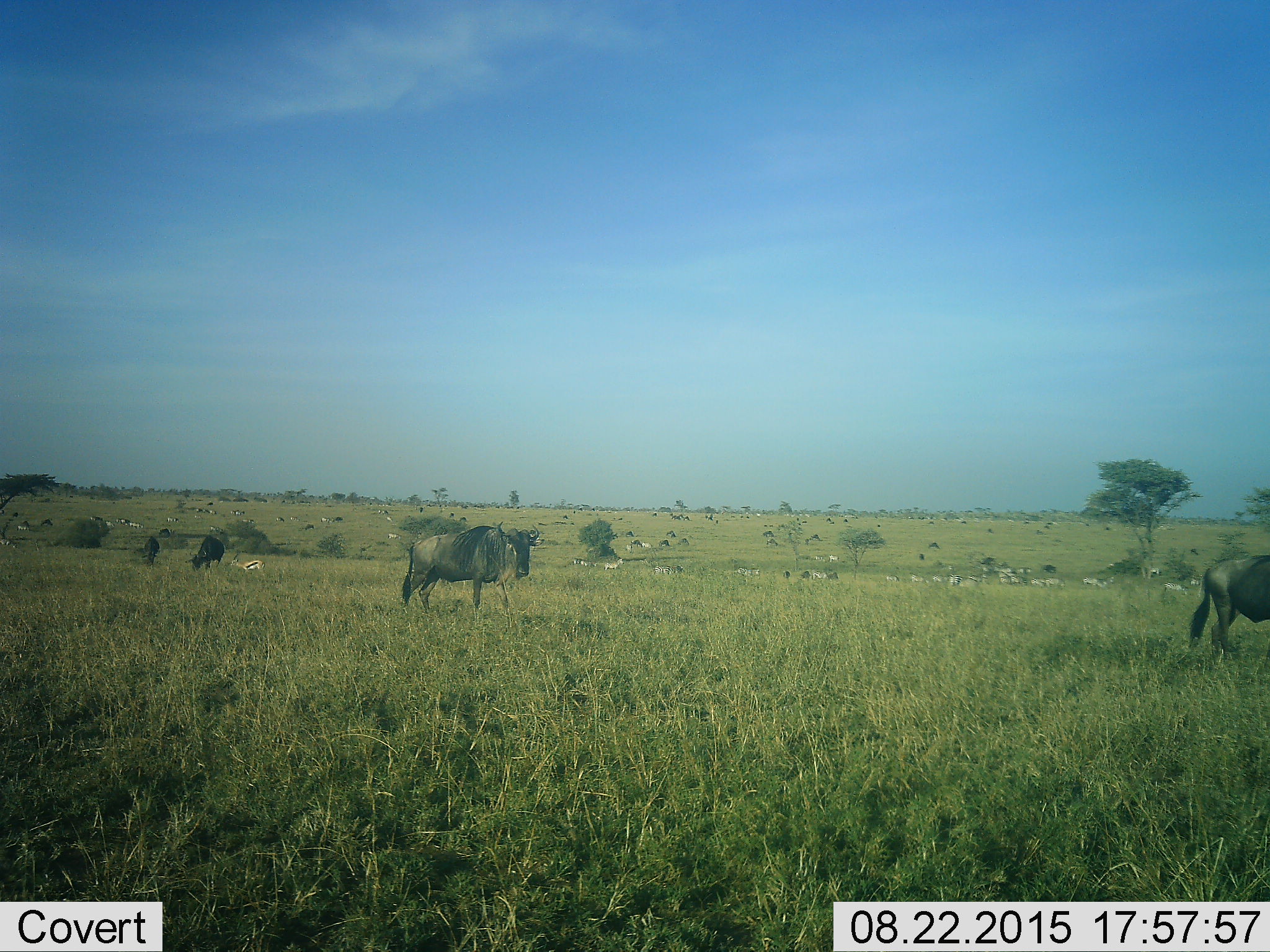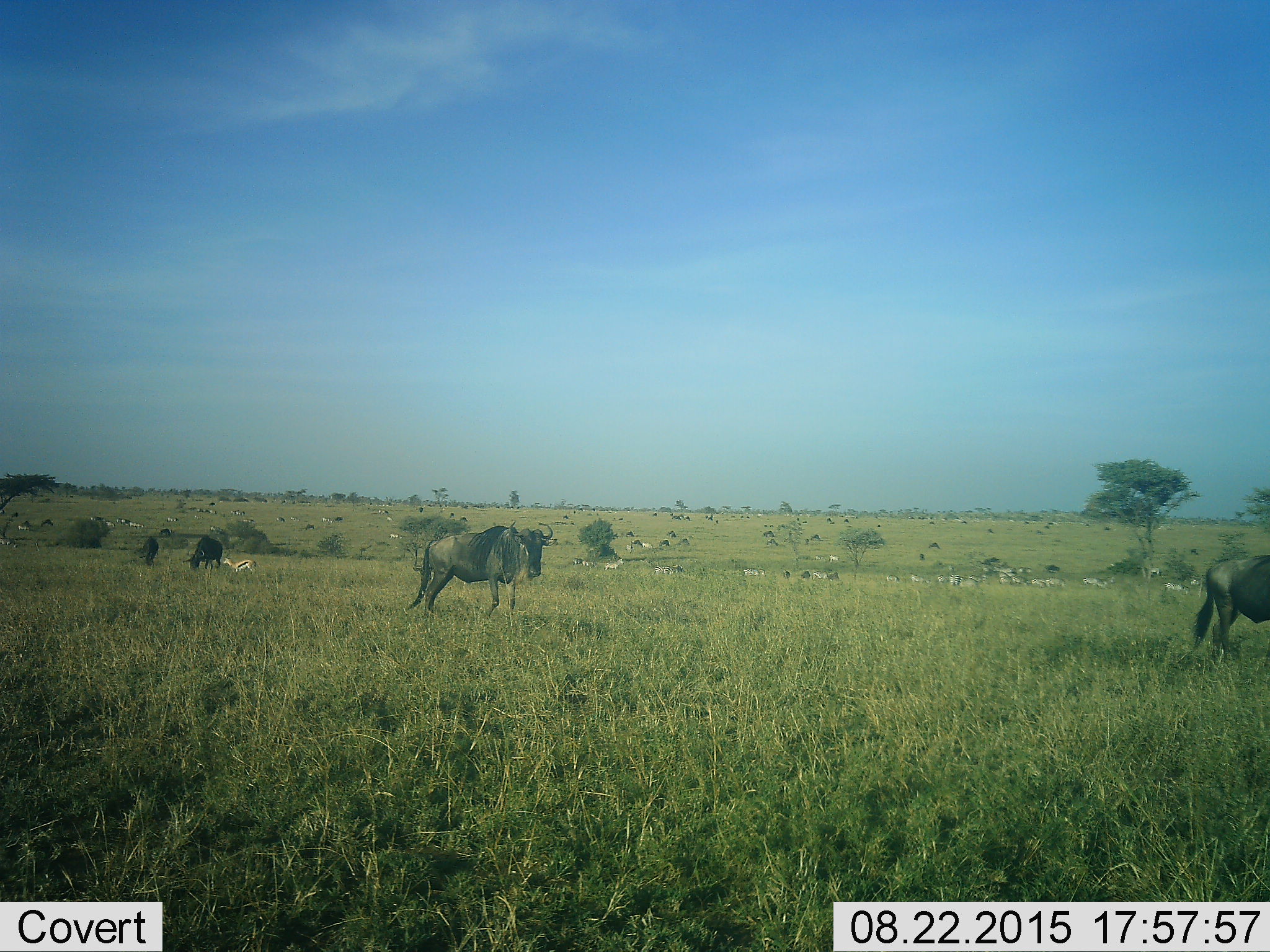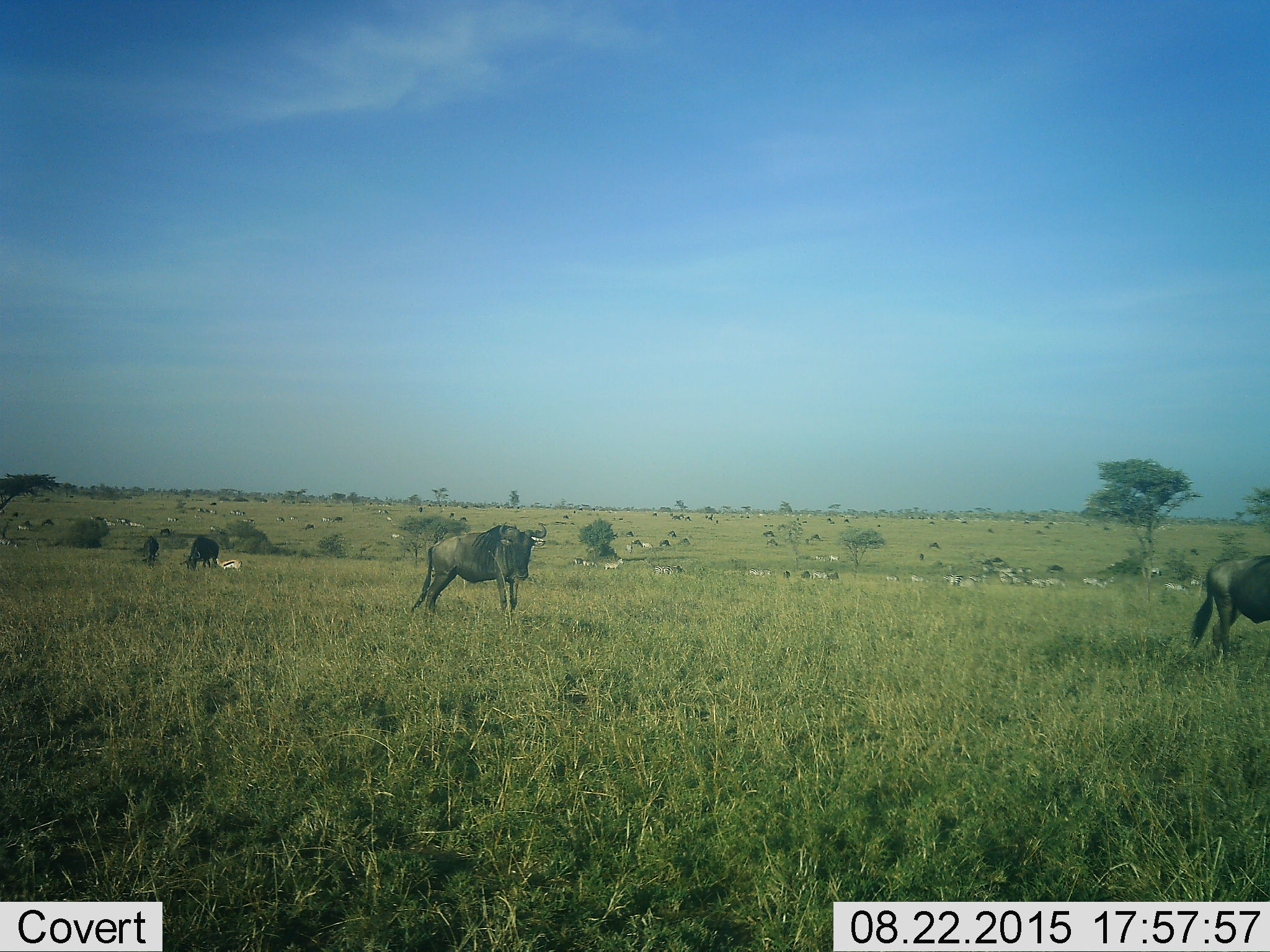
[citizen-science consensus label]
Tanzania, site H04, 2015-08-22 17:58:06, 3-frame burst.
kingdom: Animalia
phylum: Chordata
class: Mammalia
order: Artiodactyla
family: Bovidae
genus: Connochaetes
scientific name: Connochaetes taurinus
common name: blue wildebeest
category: wildebeest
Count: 5.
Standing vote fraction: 91%.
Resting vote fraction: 27%.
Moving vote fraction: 55%.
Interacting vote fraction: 9%.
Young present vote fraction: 0%.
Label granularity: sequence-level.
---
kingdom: Animalia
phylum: Chordata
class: Mammalia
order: Perissodactyla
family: Equidae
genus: Equus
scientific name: Equus quagga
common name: plains zebra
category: zebra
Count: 11-50.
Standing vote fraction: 83%.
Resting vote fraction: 0%.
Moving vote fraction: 33%.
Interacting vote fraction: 0%.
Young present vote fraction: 0%.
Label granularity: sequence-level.